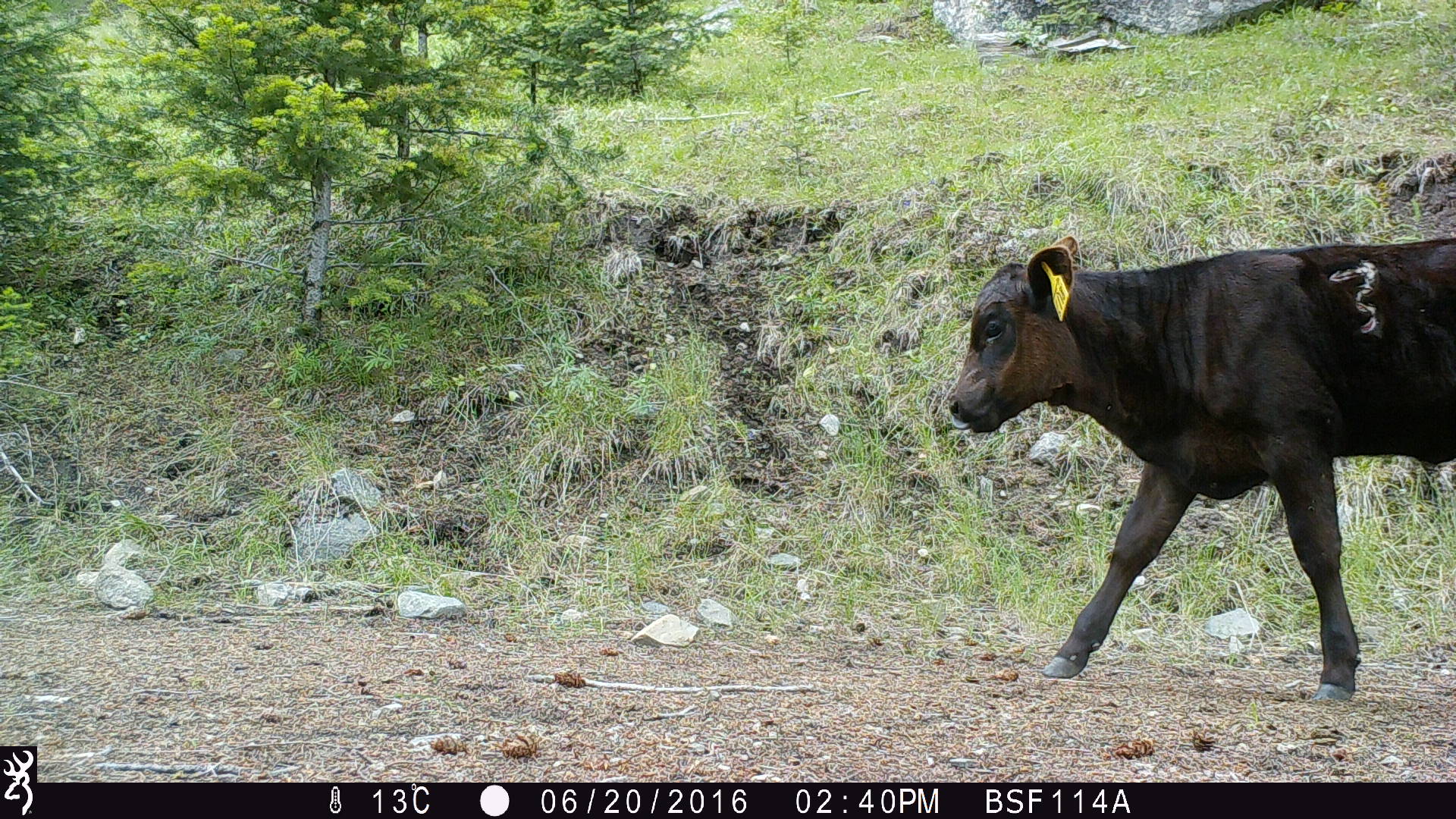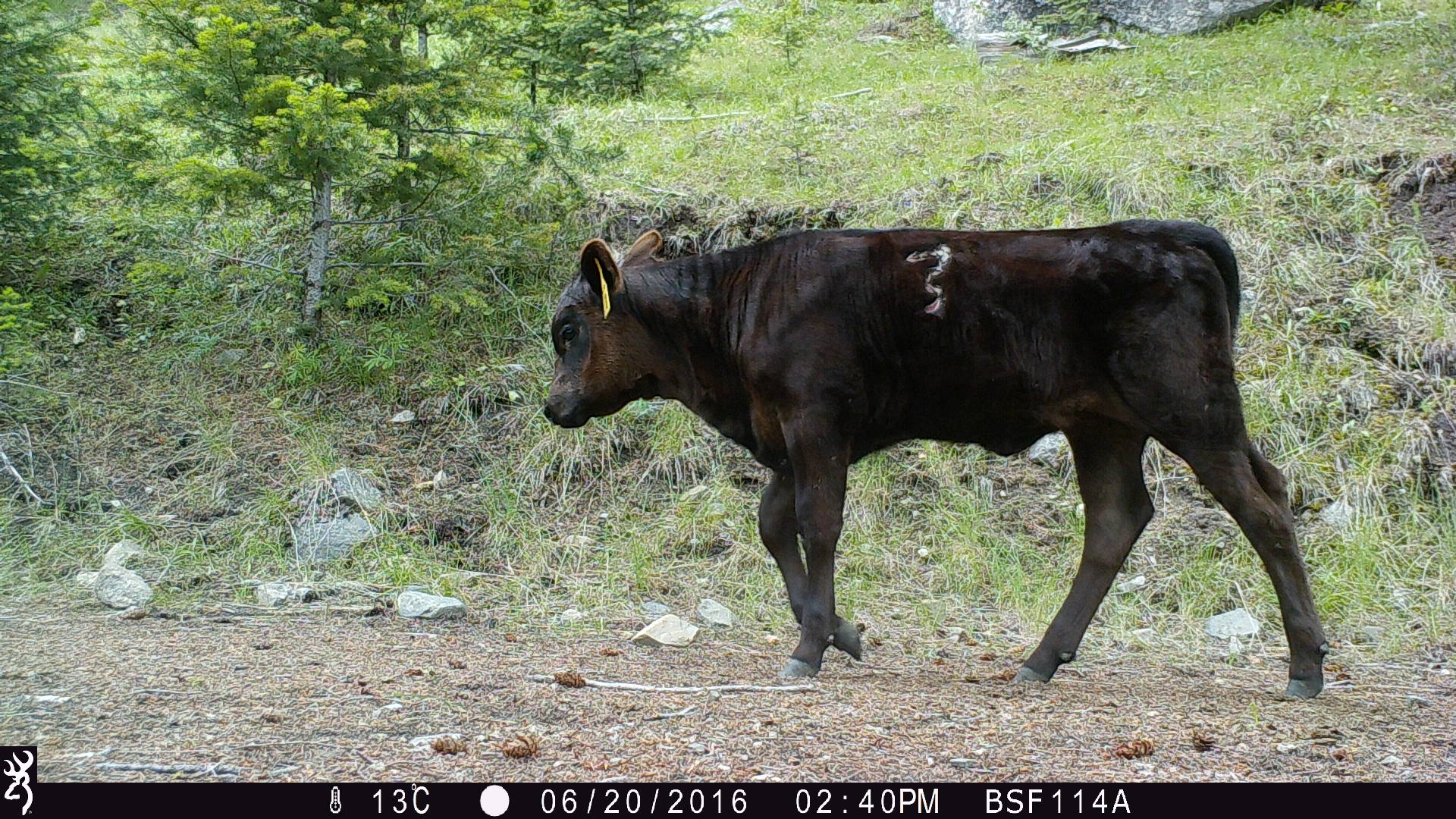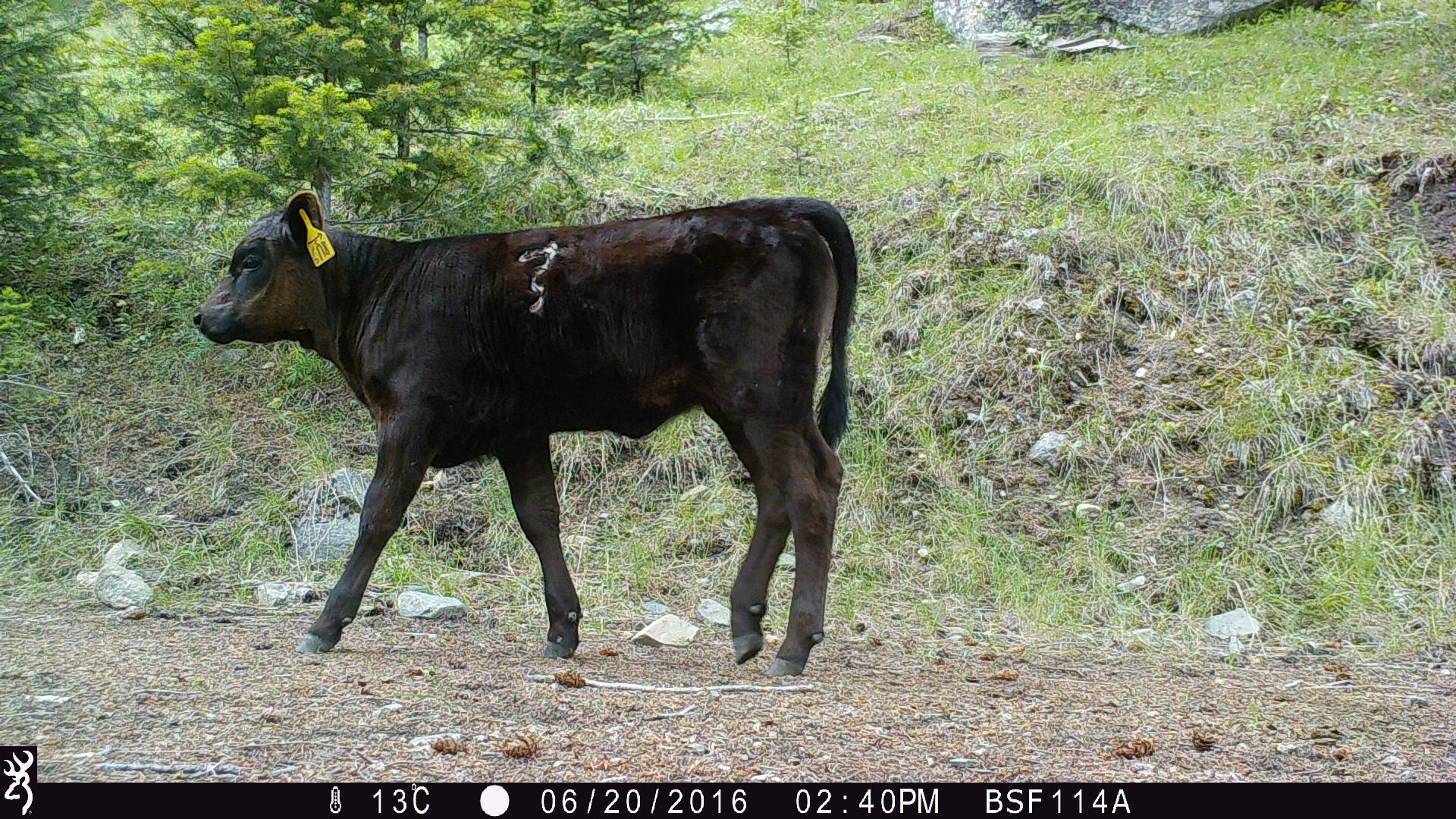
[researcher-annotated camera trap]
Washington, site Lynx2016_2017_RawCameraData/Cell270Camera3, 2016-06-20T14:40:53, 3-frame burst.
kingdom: Animalia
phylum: Chordata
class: Mammalia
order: Artiodactyla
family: Bovidae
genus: Bos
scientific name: Bos taurus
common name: domestic cattle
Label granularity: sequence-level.